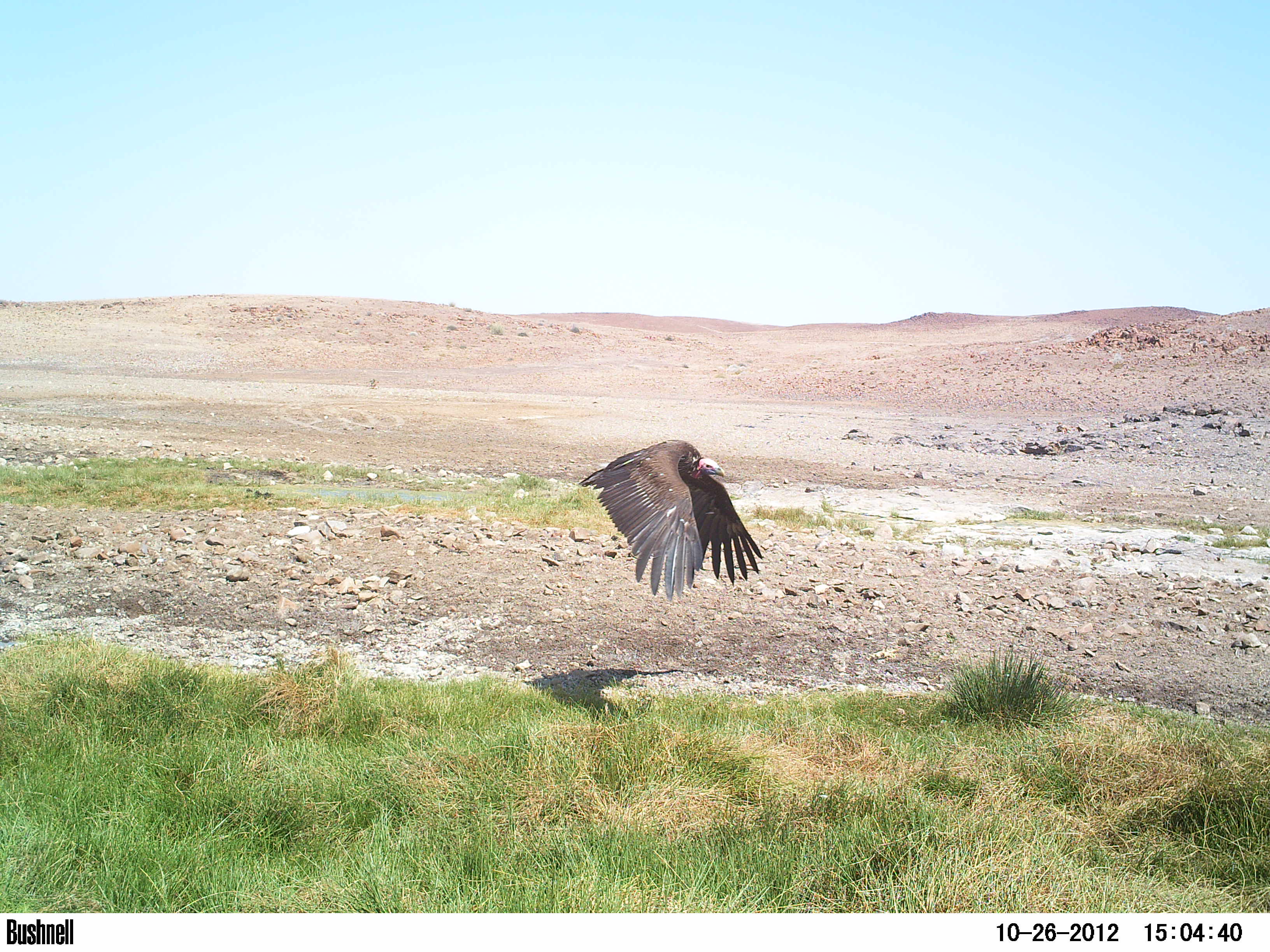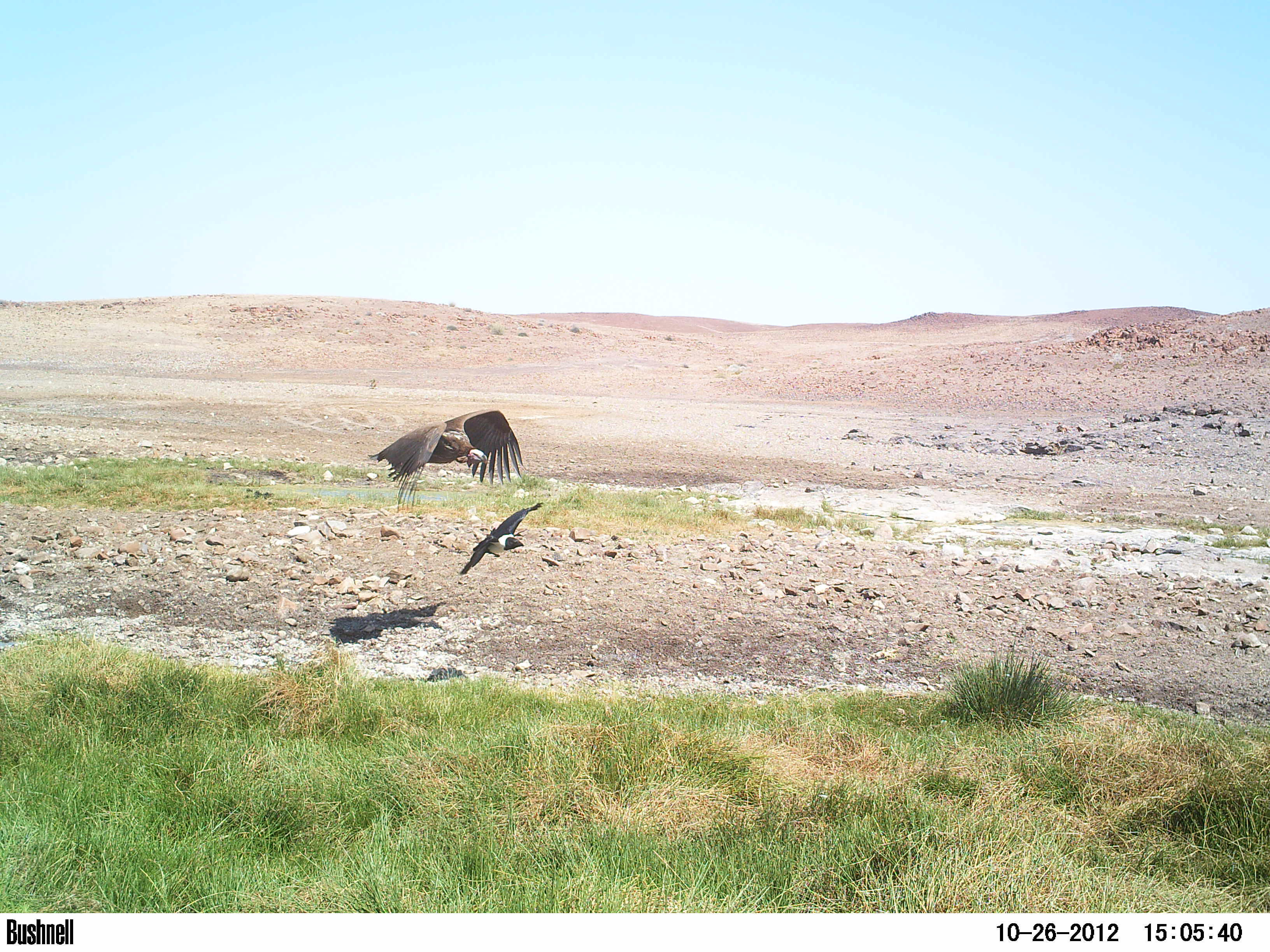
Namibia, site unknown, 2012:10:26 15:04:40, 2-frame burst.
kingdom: Animalia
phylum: Chordata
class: Aves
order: Accipitriformes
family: Accipitridae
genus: Torgos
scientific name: Torgos tracheliotos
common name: lappet-faced vulture